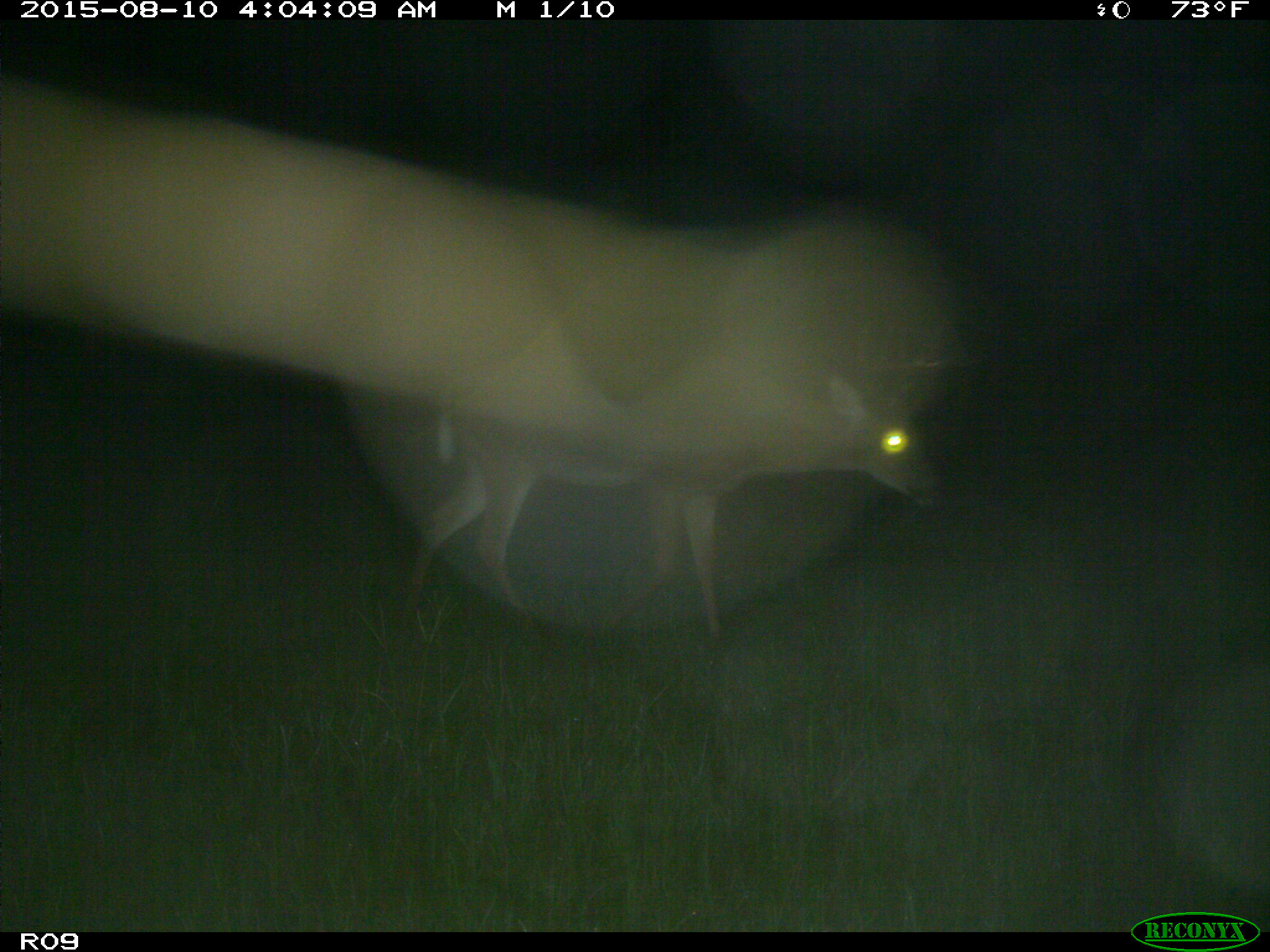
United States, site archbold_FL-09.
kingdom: Animalia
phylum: Chordata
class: Mammalia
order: Artiodactyla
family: Cervidae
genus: Odocoileus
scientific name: Odocoileus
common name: deer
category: unidentified deer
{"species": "unidentified deer (deer) (Odocoileus)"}